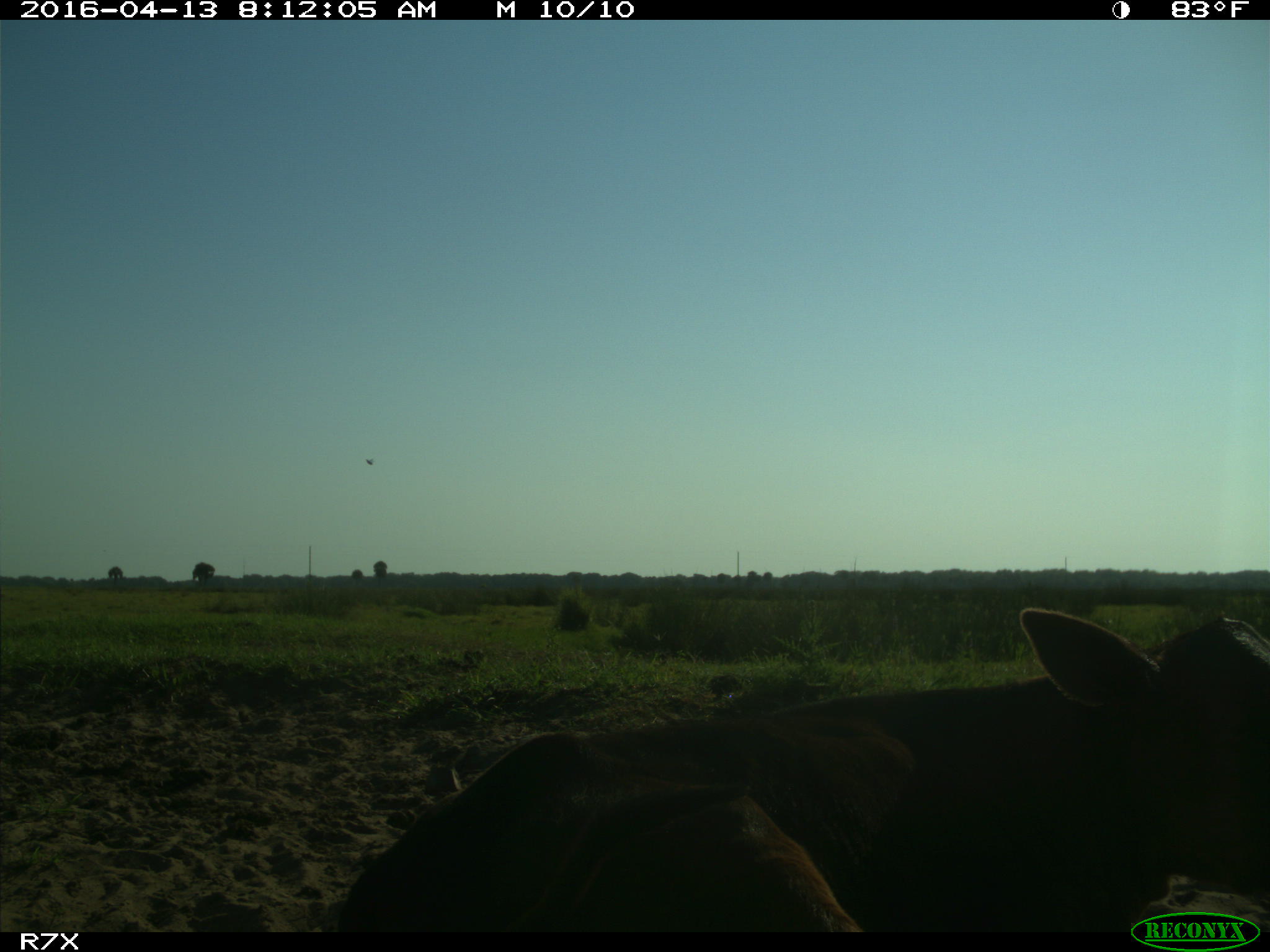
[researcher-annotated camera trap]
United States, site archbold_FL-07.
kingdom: Animalia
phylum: Chordata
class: Mammalia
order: Artiodactyla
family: Bovidae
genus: Bos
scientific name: Bos taurus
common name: domestic cow